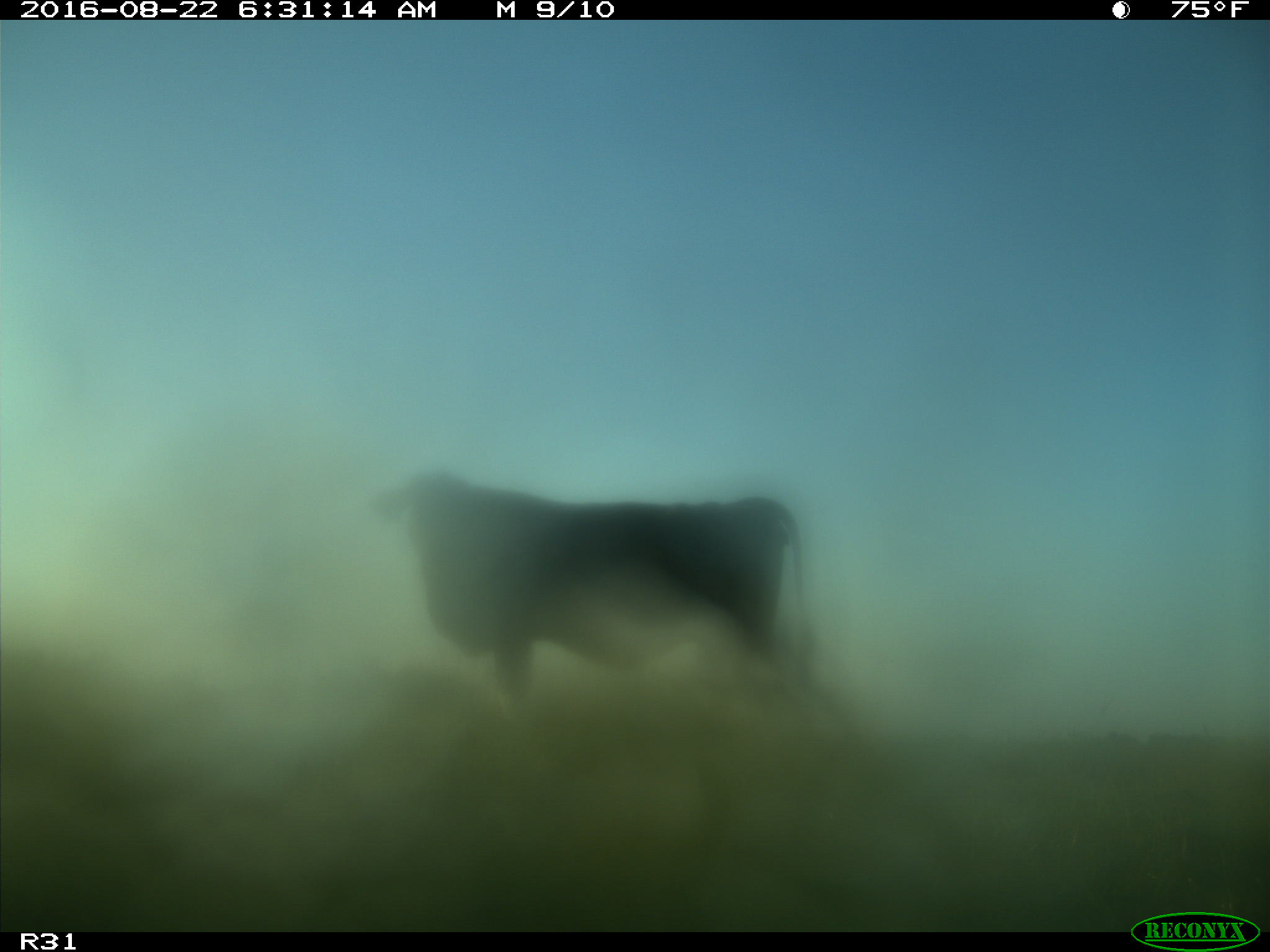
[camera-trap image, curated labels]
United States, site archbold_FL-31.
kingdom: Animalia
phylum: Chordata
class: Mammalia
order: Artiodactyla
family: Bovidae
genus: Bos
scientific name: Bos taurus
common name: domestic cow